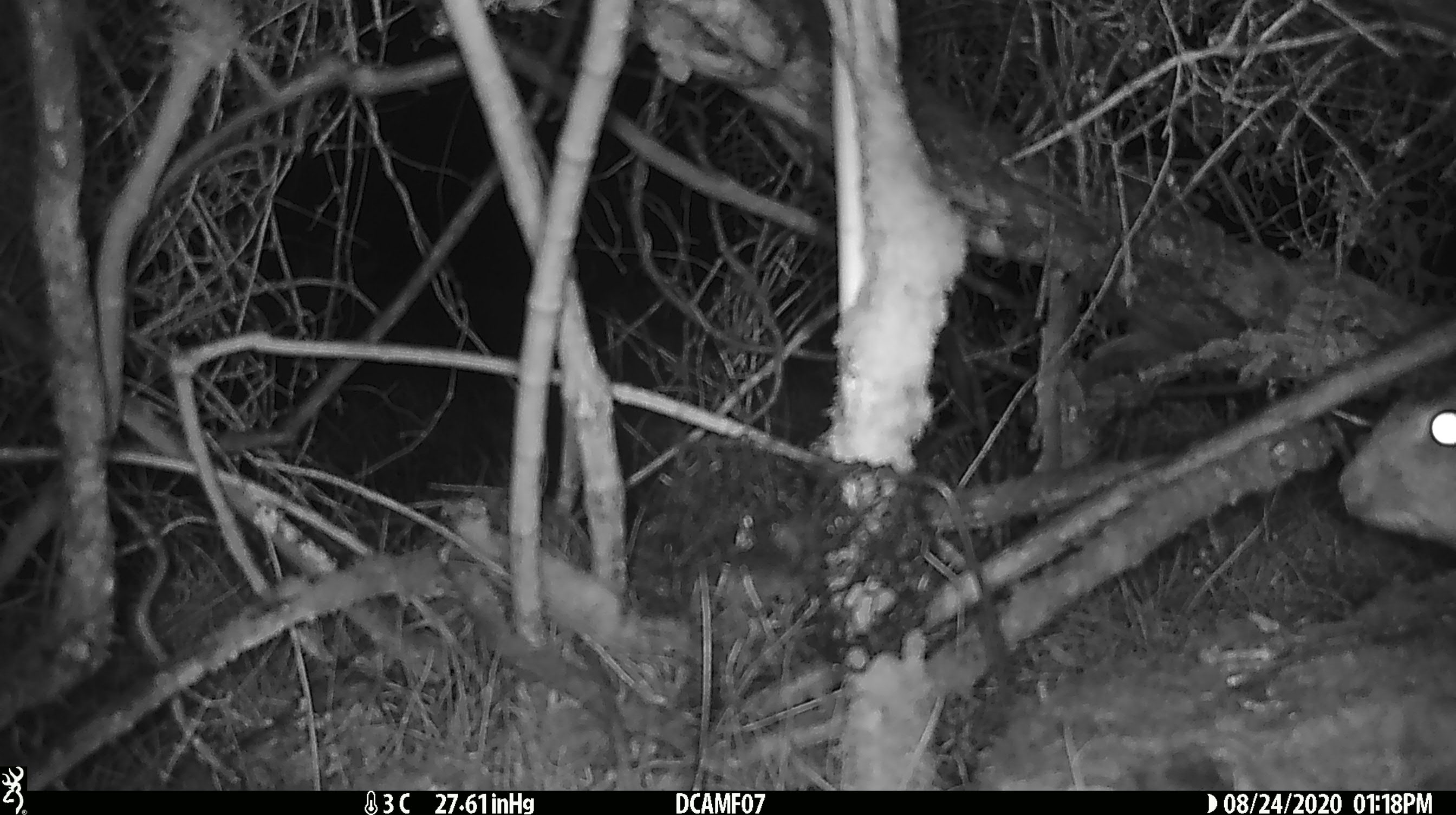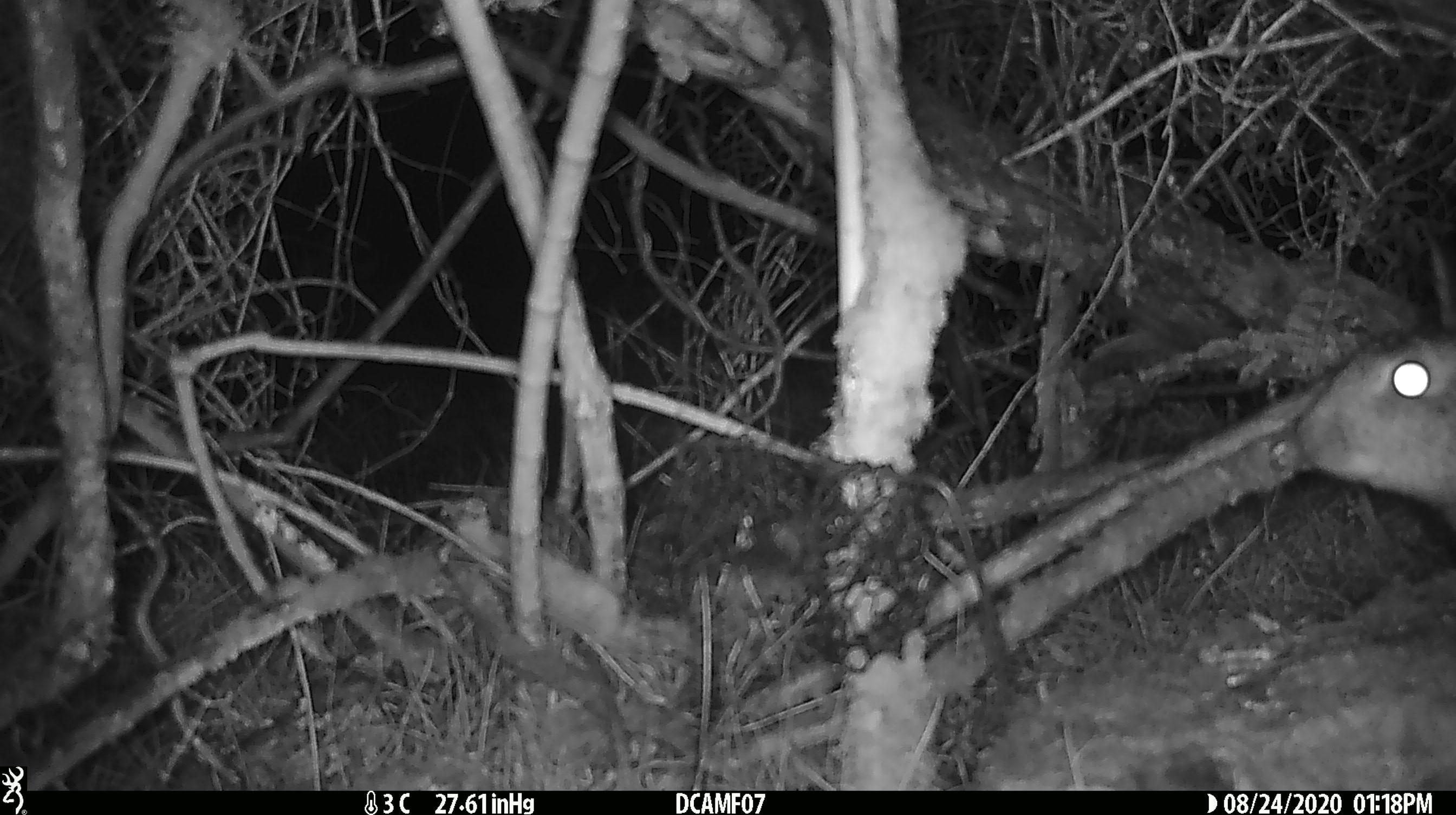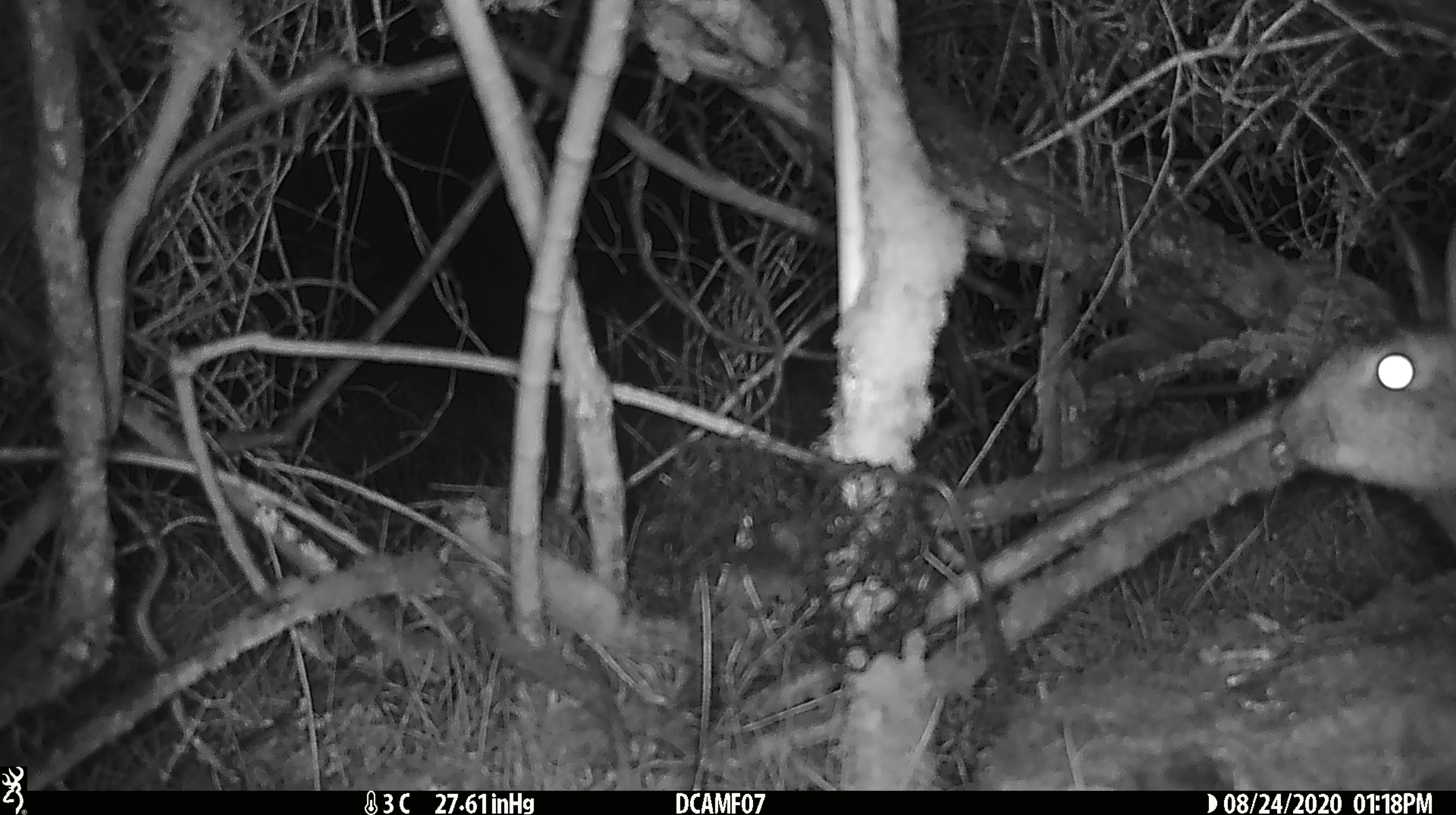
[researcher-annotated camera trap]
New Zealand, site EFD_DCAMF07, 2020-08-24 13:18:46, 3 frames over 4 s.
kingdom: Animalia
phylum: Chordata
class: Mammalia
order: Lagomorpha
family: Leporidae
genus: Oryctolagus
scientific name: Oryctolagus cuniculus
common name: european rabbit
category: rabbit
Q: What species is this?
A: Rabbit (european rabbit) (Oryctolagus cuniculus).